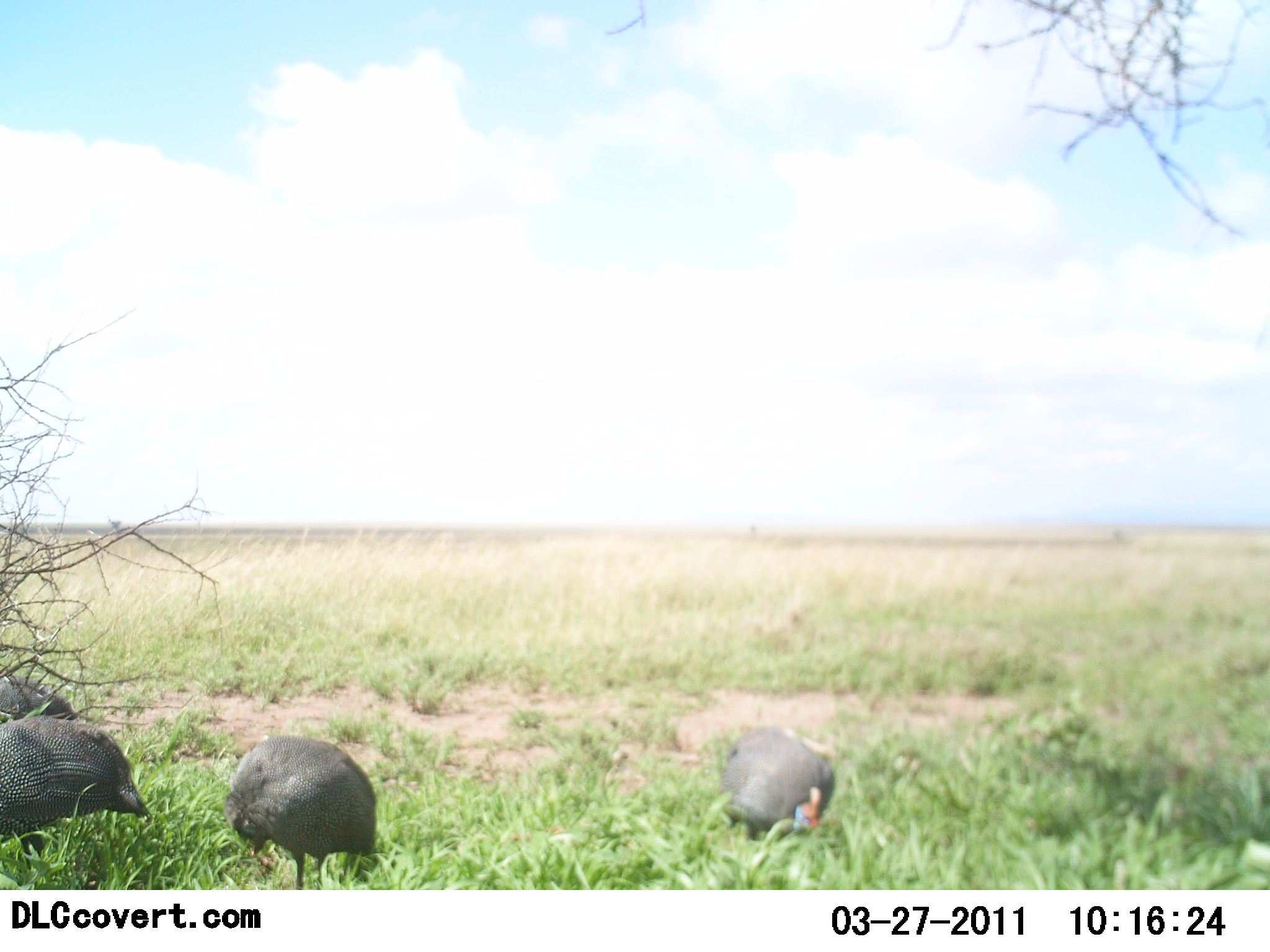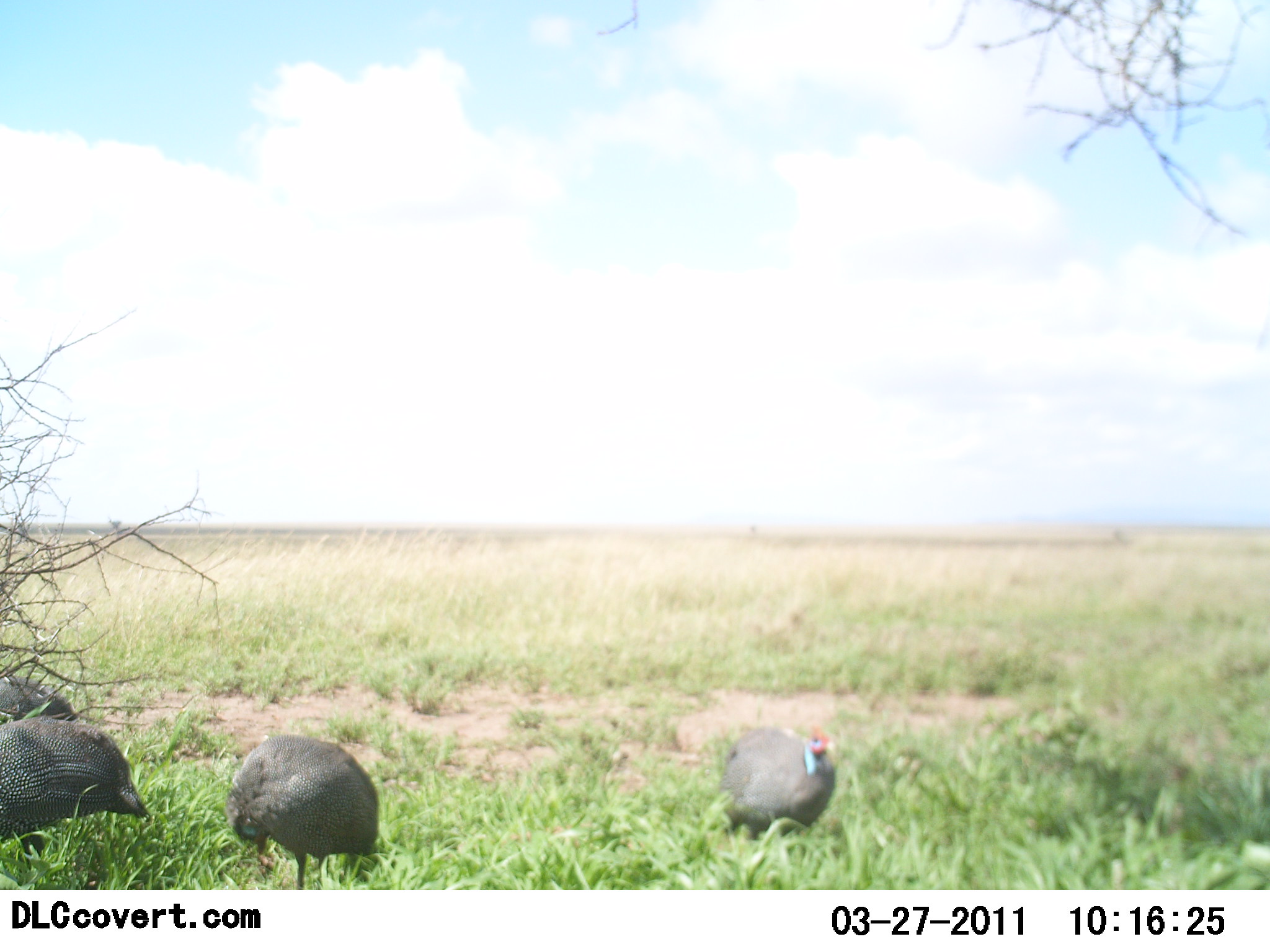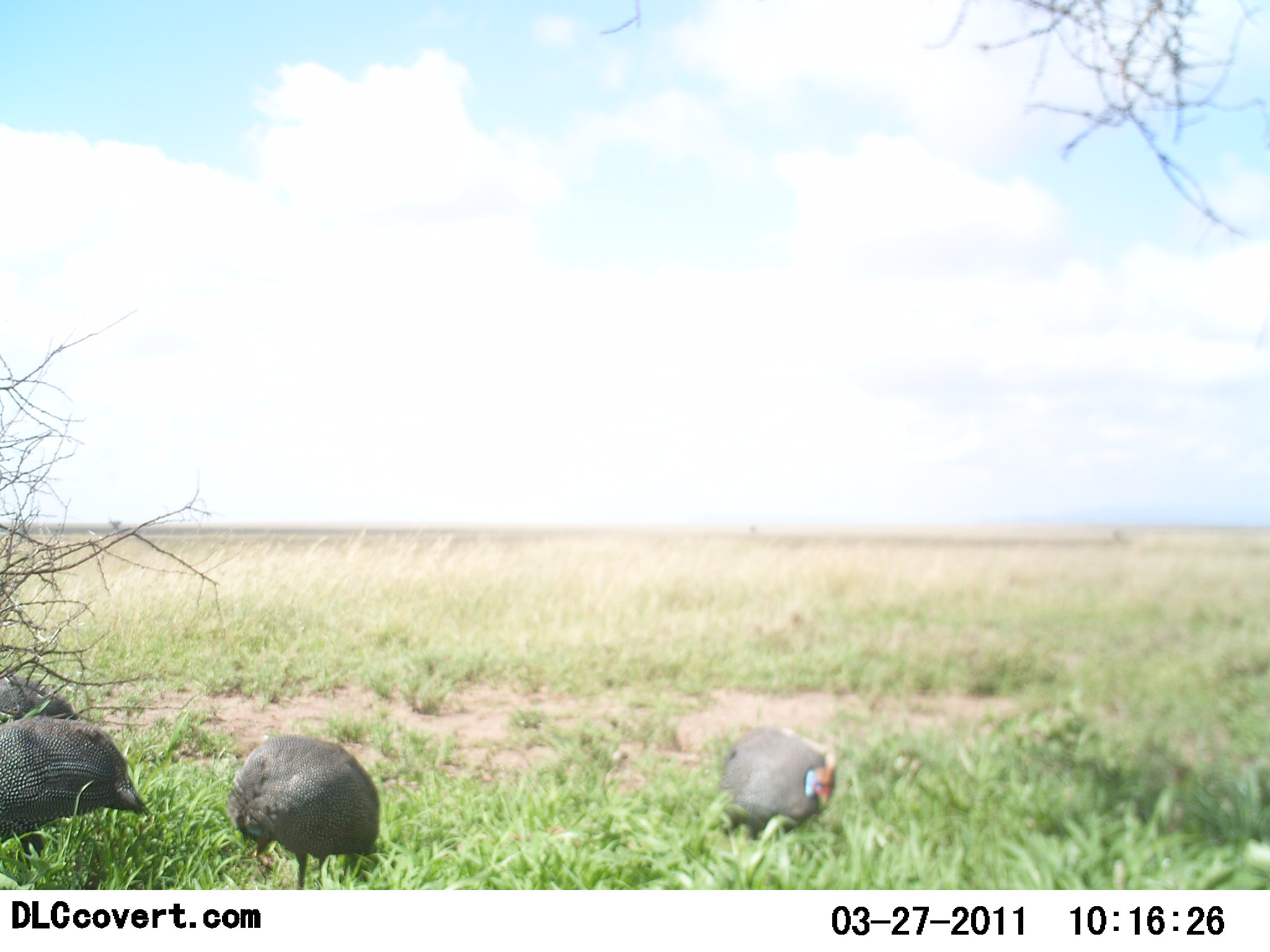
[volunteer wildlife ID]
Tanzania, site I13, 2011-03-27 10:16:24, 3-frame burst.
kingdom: Animalia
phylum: Chordata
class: Aves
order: Galliformes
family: Numididae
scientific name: Numididae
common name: guinea fowl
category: guineafowl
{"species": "guineafowl (guinea fowl) (Numididae)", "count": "4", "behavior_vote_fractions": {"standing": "43%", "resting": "0%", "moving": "14%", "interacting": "0%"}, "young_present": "0%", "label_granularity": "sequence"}